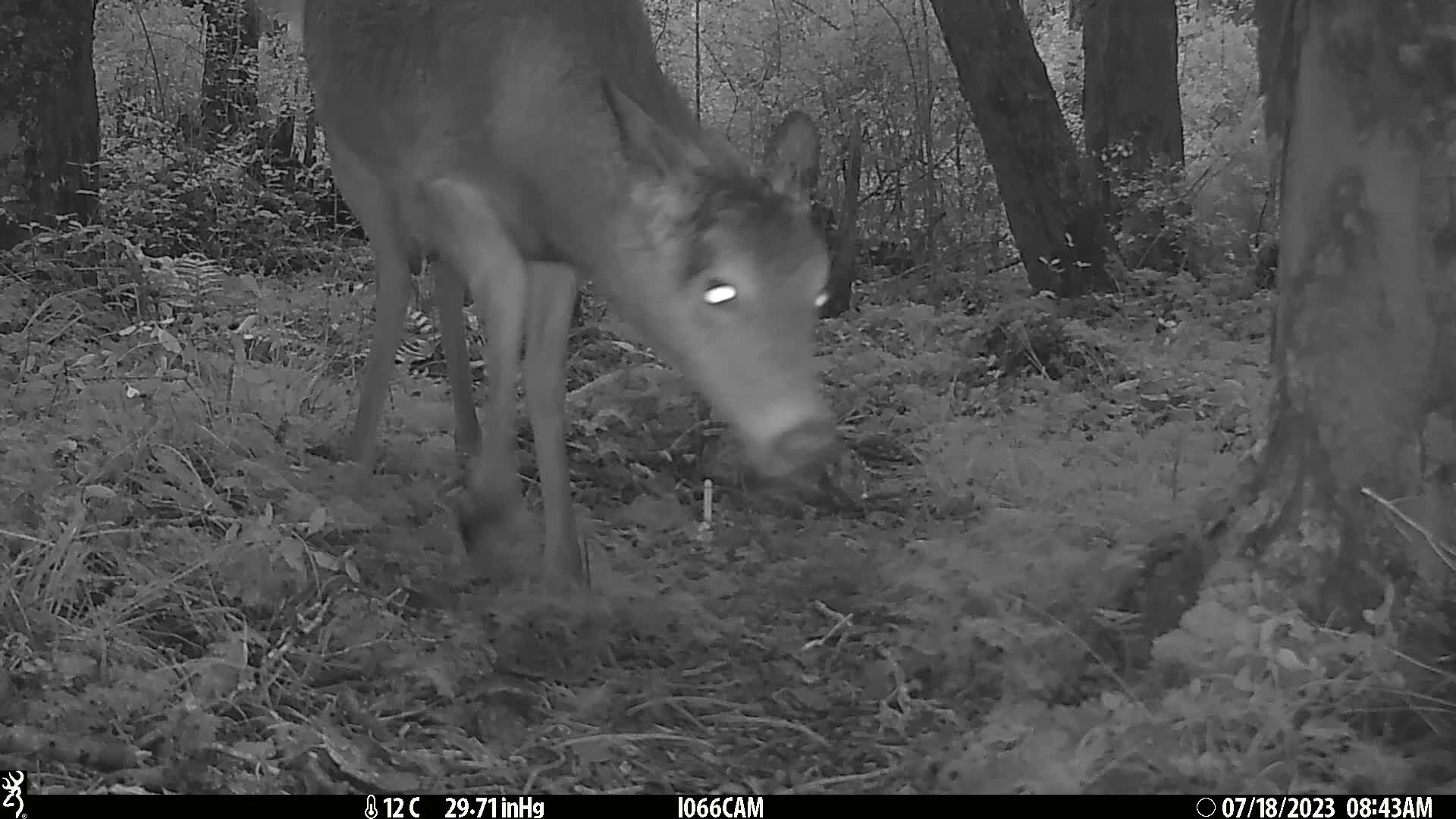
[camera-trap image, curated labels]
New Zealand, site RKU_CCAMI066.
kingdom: Animalia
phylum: Chordata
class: Mammalia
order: Artiodactyla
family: Cervidae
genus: Odocoileus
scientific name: Odocoileus virginianus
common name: white-tailed deer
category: white tailed deer